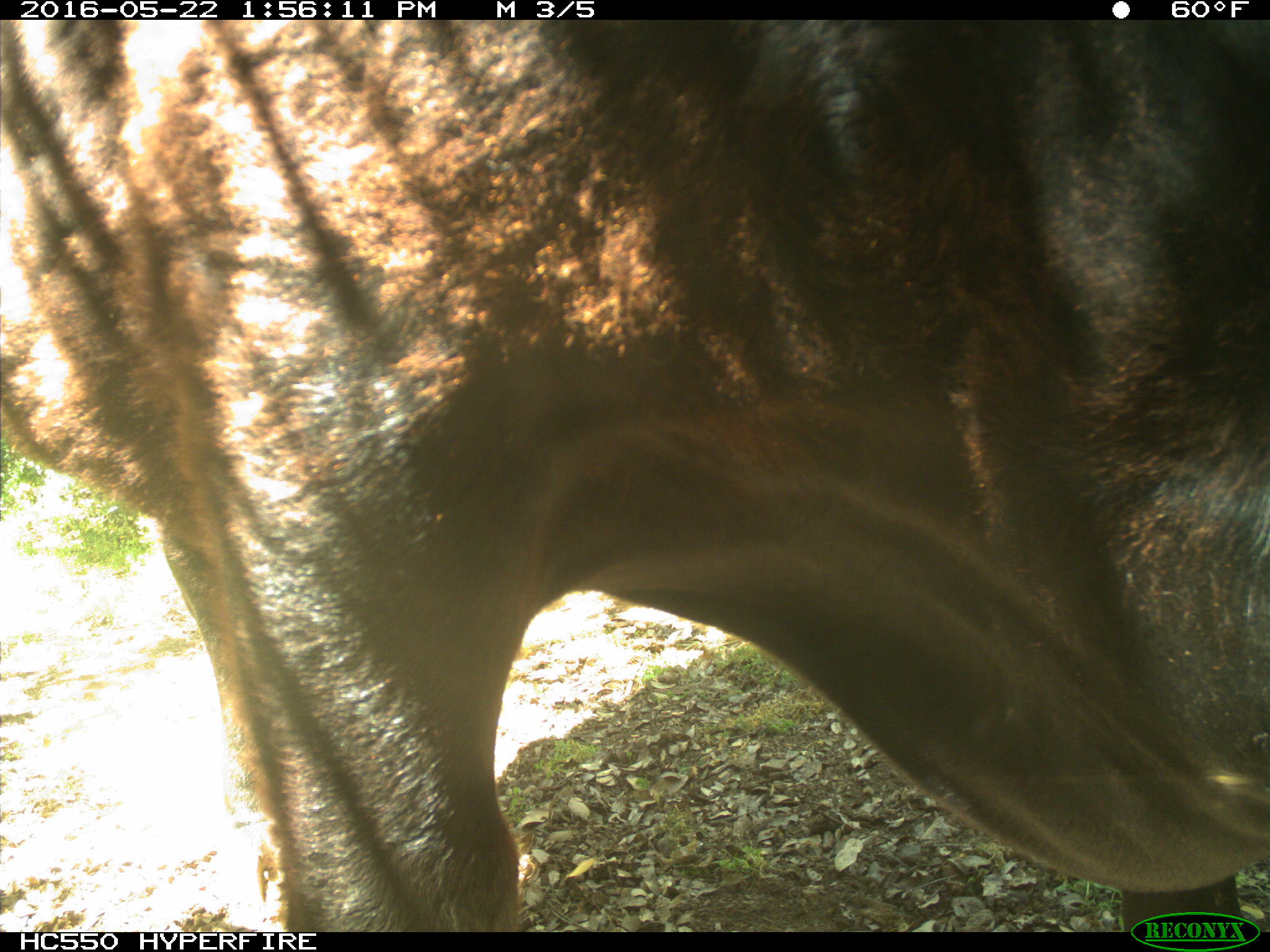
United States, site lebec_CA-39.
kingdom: Animalia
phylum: Chordata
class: Mammalia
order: Artiodactyla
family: Bovidae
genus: Bos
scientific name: Bos taurus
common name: domestic cow